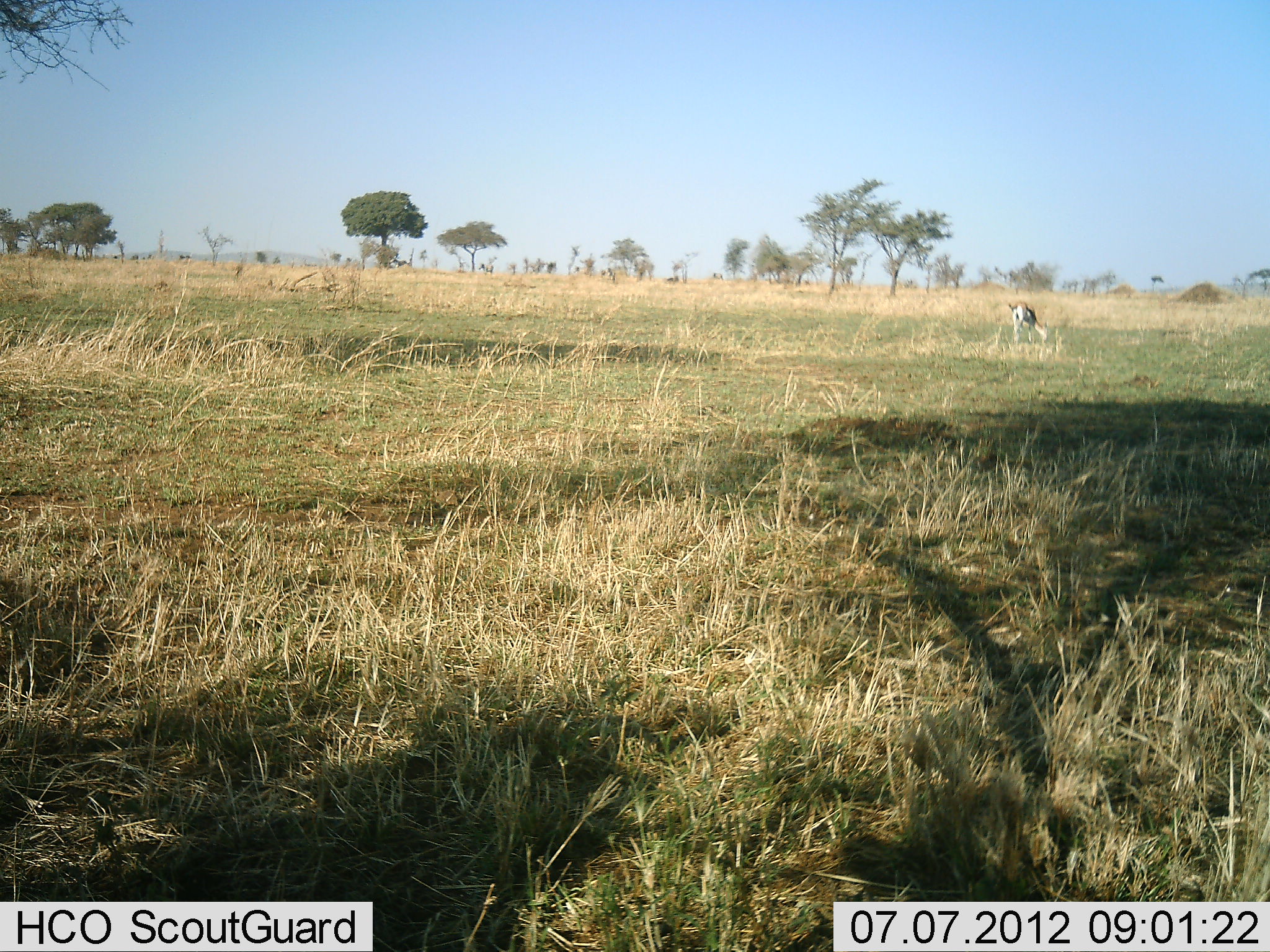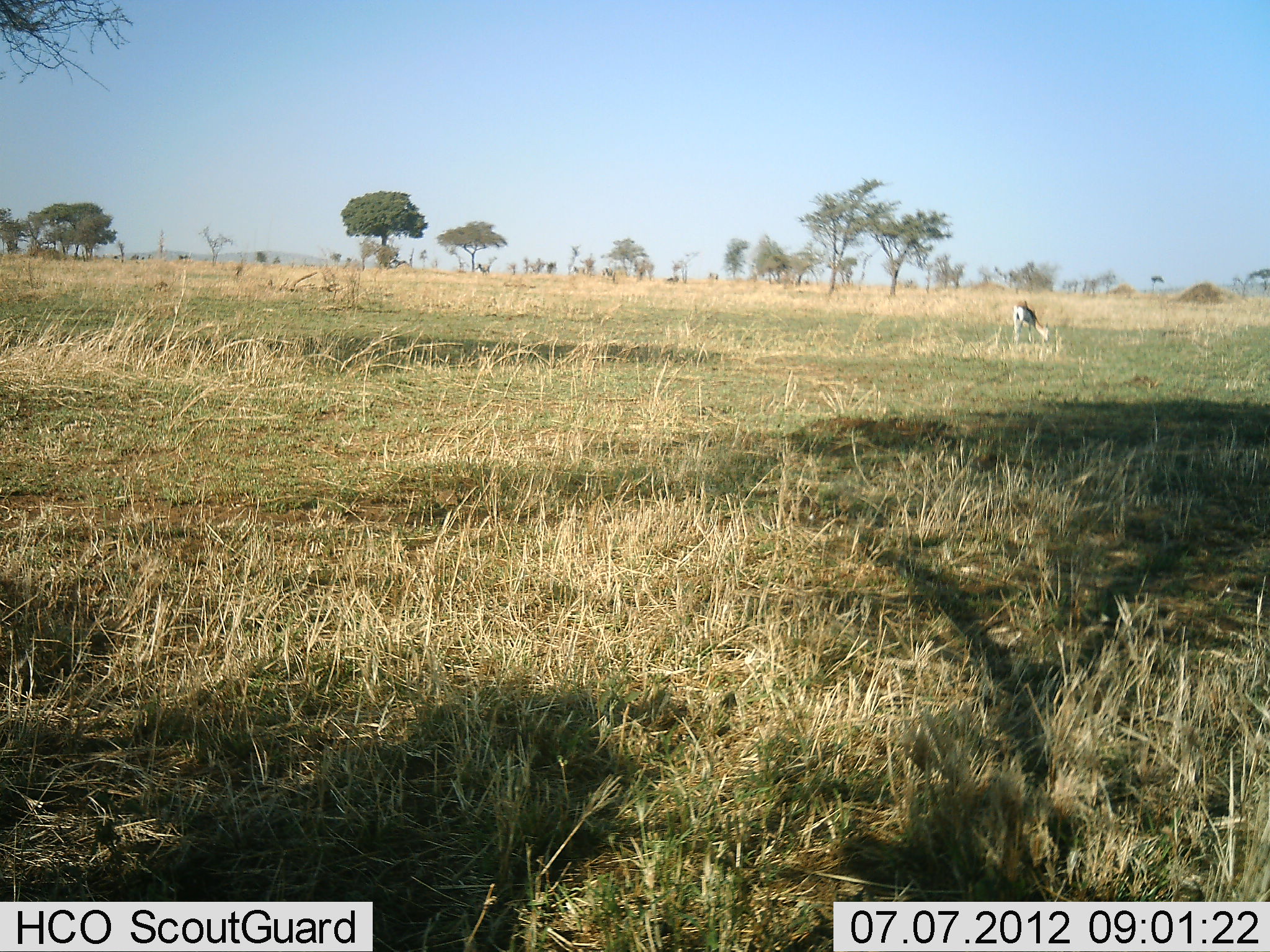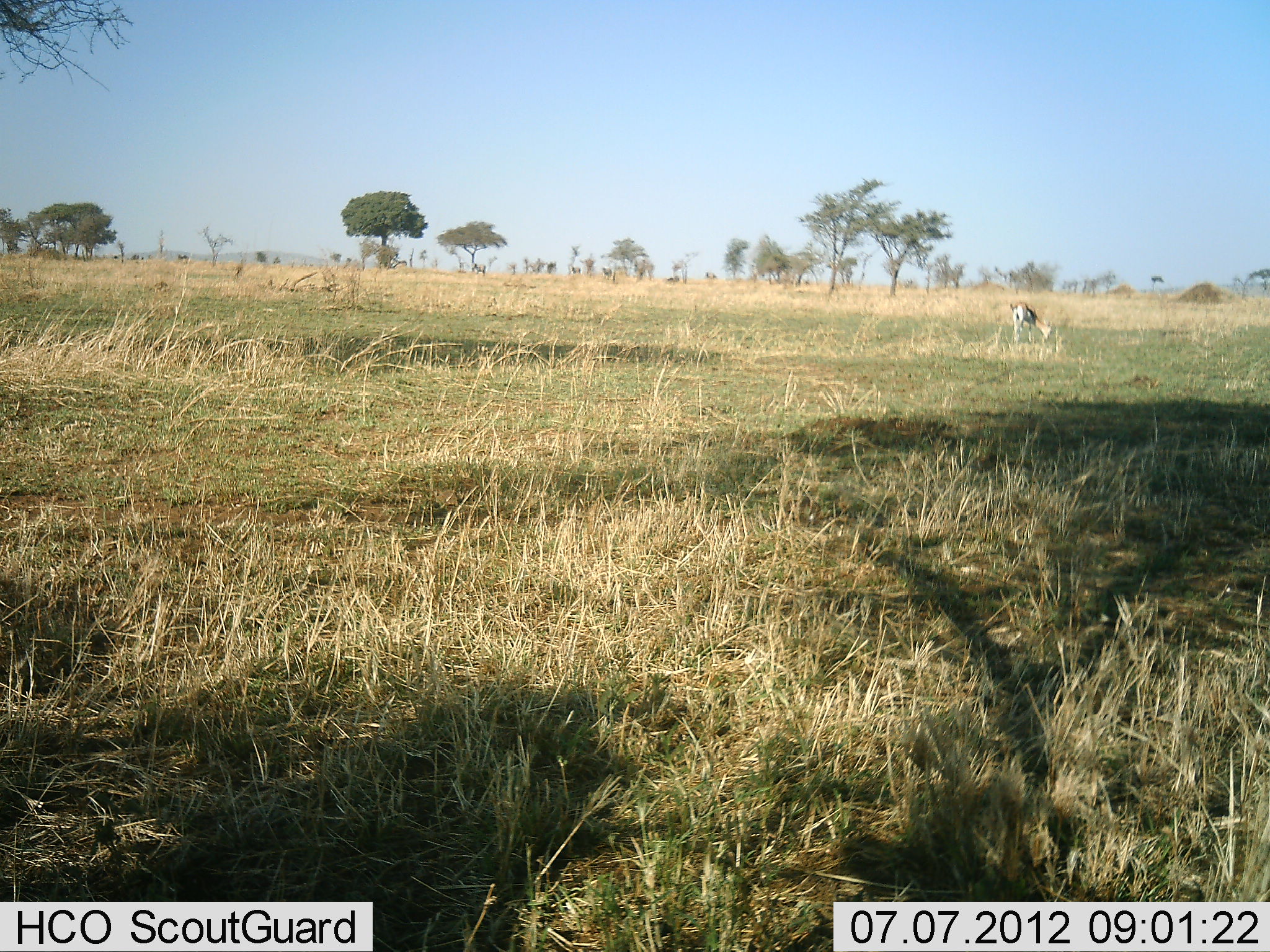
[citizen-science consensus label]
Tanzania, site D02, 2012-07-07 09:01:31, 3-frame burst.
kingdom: Animalia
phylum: Chordata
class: Mammalia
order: Artiodactyla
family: Bovidae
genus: Eudorcas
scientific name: Eudorcas thomsonii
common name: thomson's gazelle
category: gazellethomsons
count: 1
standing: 25%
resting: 0%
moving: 8%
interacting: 0%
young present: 0%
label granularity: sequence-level